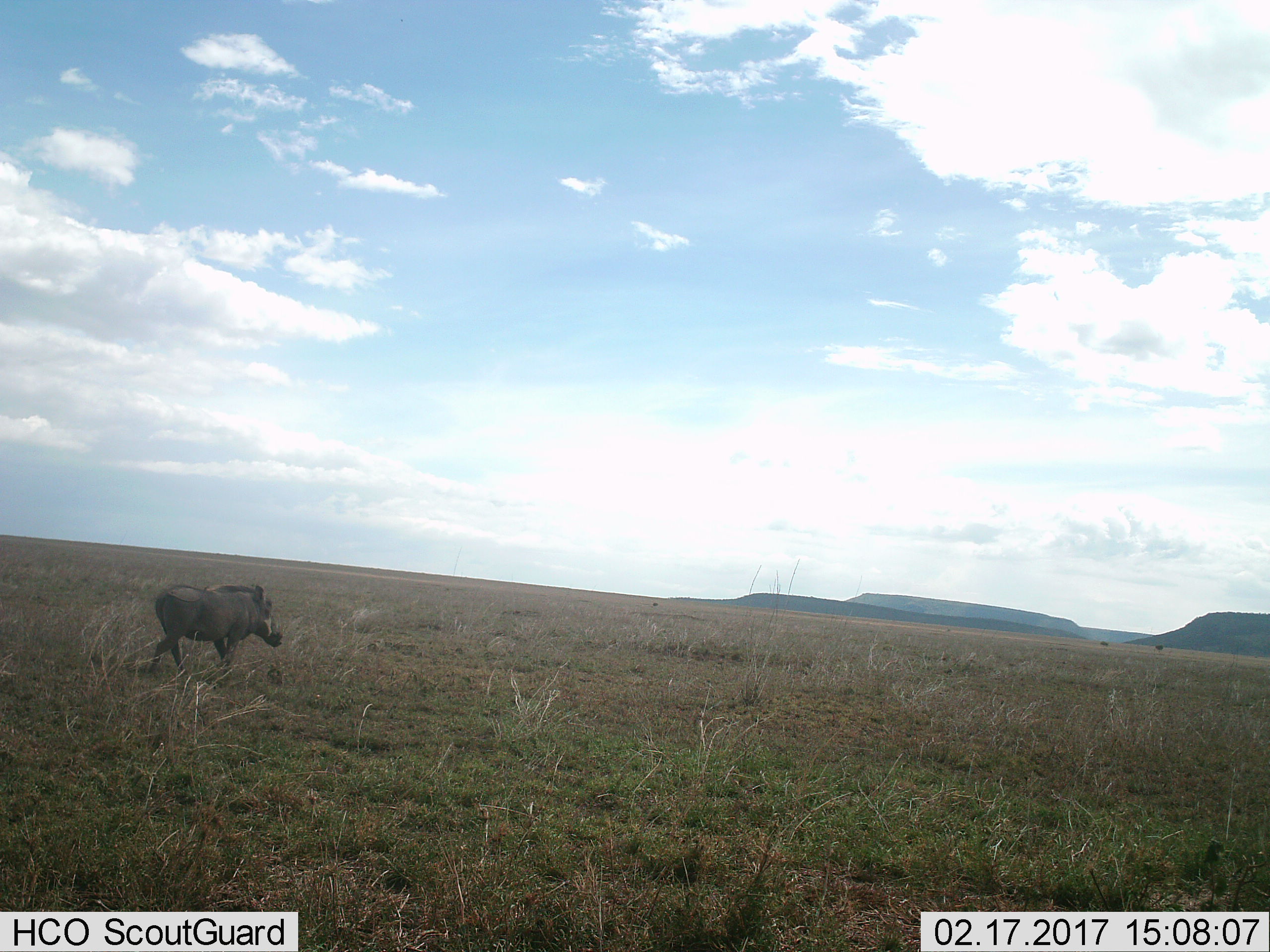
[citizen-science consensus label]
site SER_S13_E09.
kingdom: Animalia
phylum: Chordata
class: Mammalia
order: Artiodactyla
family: Suidae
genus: Phacochoerus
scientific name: Phacochoerus africanus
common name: warthog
Warthog (Phacochoerus africanus), count 1. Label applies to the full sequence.